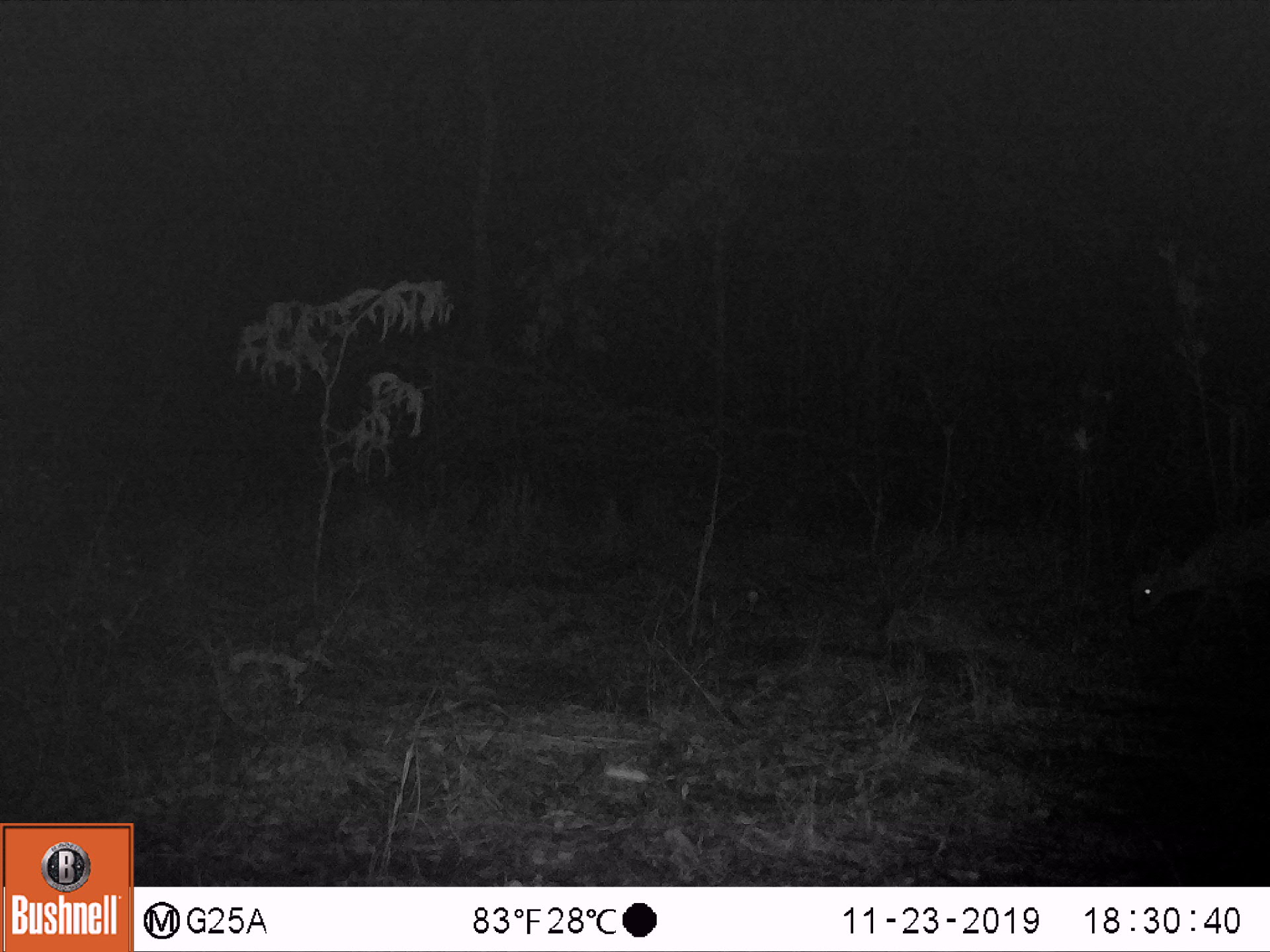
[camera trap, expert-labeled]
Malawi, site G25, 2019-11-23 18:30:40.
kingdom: Animalia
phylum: Chordata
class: Mammalia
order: Artiodactyla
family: Bovidae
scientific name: Antilopinae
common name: small antelope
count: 1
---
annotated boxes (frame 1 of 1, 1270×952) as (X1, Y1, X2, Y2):
small antelope: (1112, 514, 1261, 633)